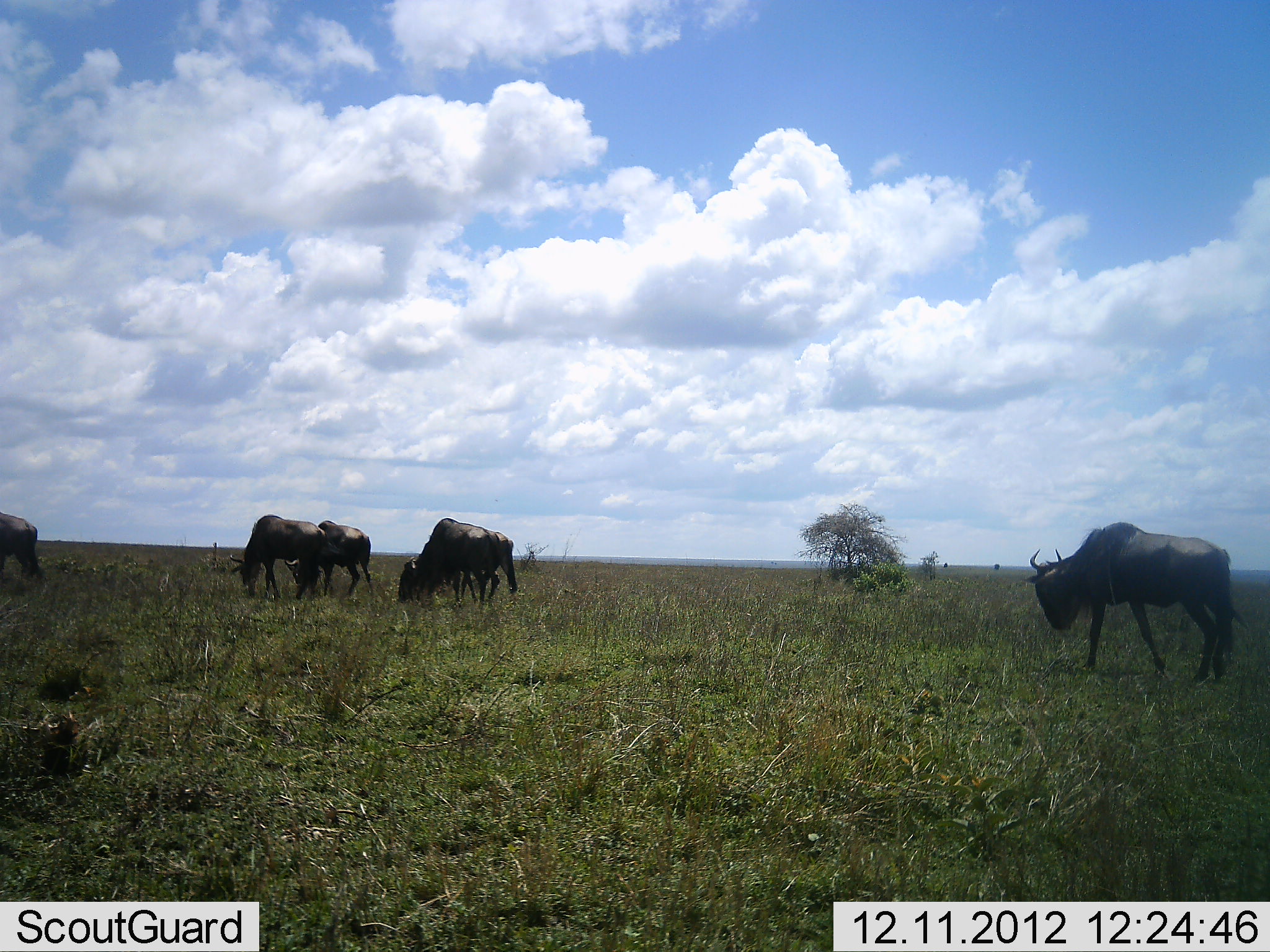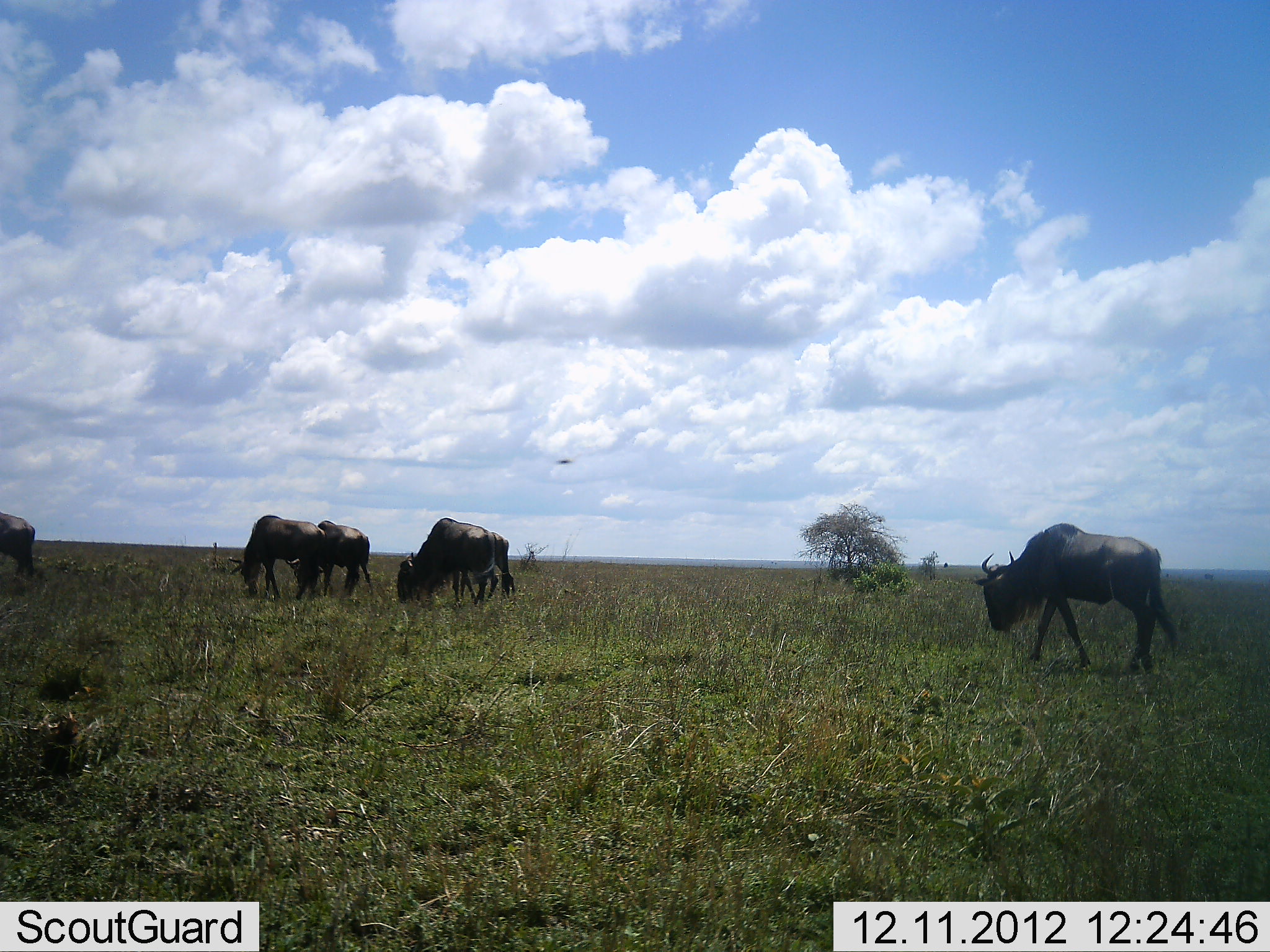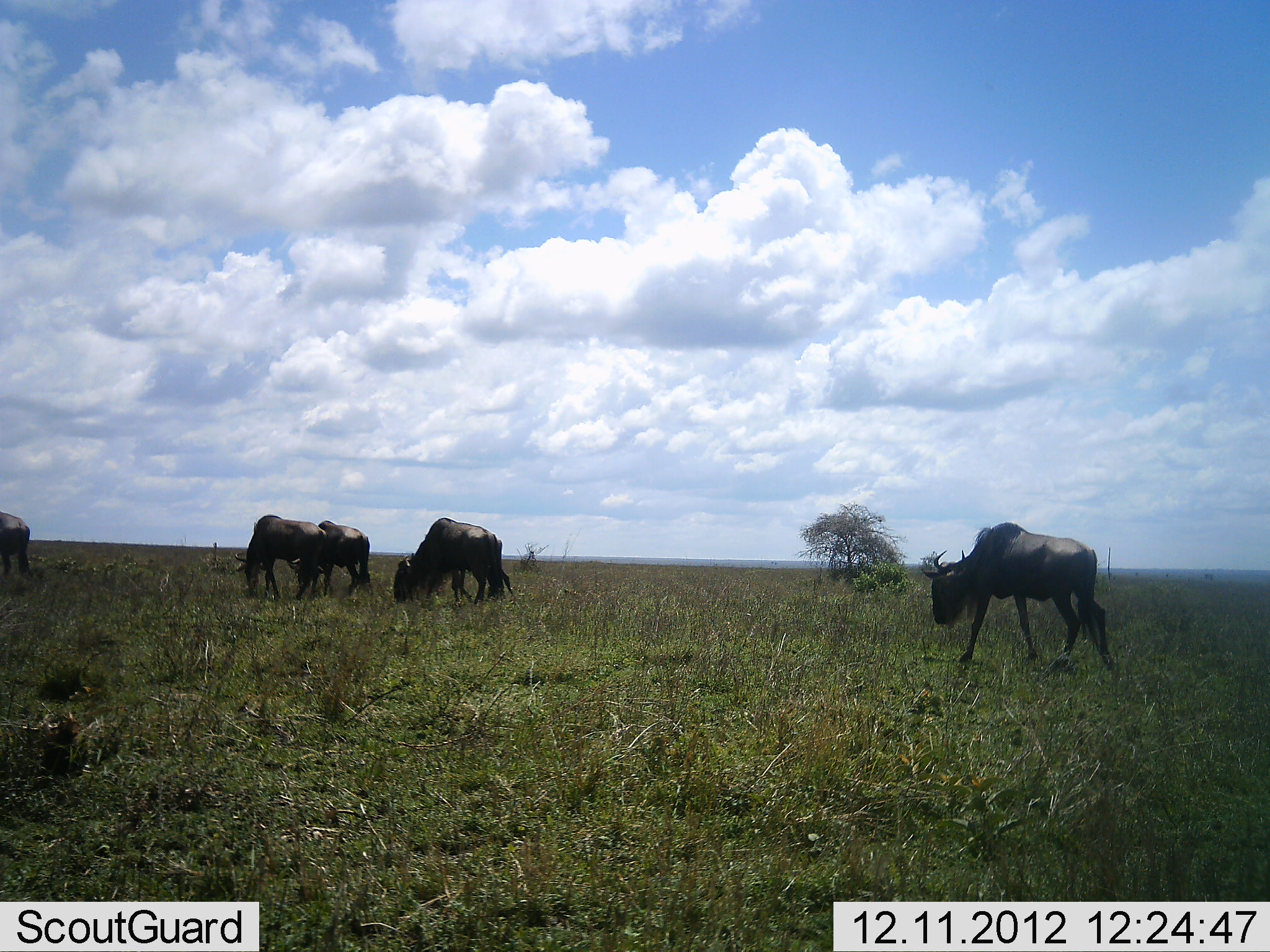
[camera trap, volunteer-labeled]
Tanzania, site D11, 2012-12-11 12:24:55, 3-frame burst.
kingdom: Animalia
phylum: Chordata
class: Mammalia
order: Artiodactyla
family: Bovidae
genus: Connochaetes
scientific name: Connochaetes taurinus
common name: blue wildebeest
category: wildebeest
Wildebeest (blue wildebeest) (Connochaetes taurinus), count 5. Behavior (volunteer vote fractions): standing 29%, resting 0%, moving 52%, interacting 0%. Young present (vote fraction): 5%. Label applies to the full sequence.